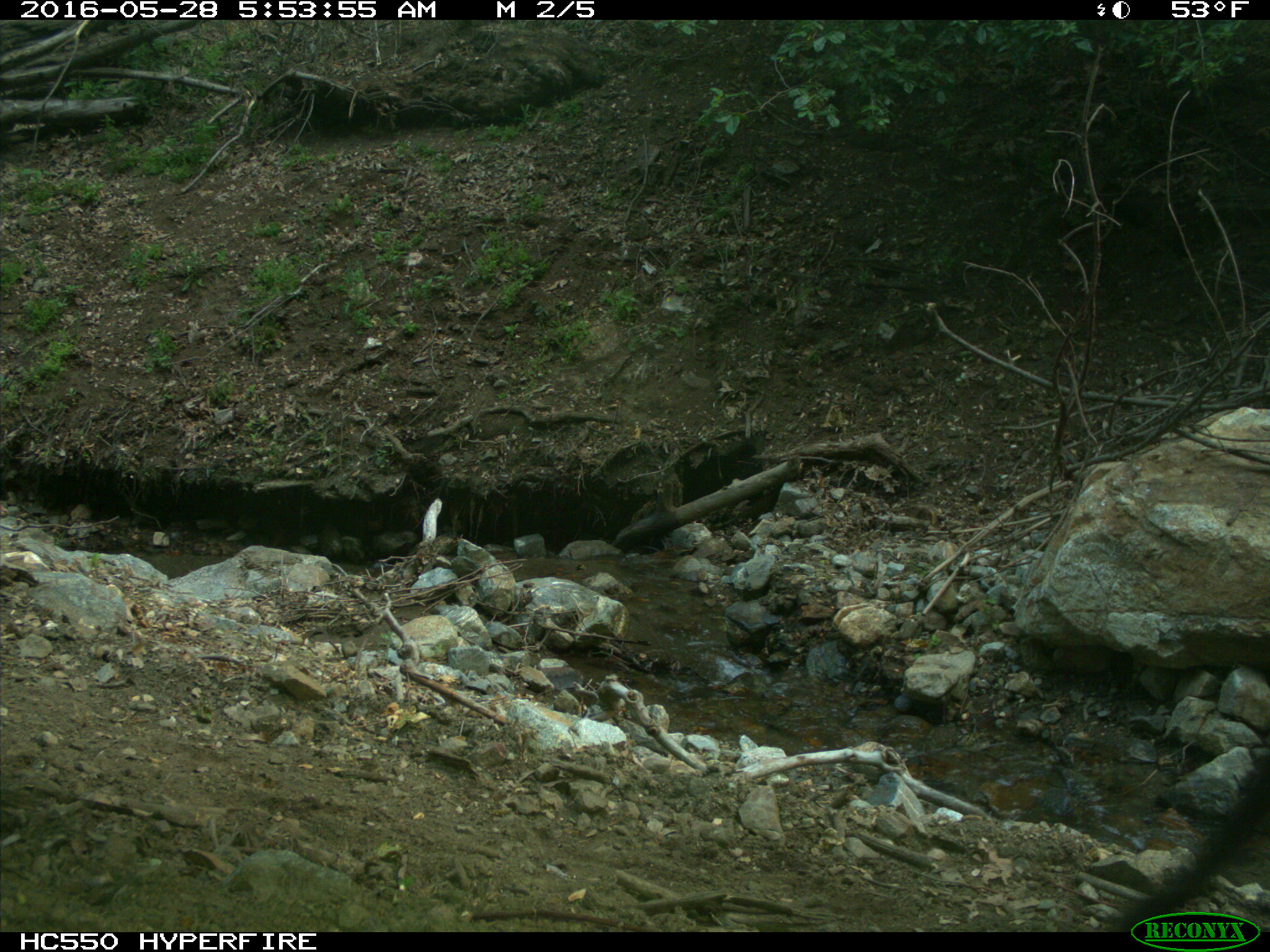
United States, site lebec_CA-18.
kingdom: Animalia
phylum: Chordata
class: Mammalia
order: Artiodactyla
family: Bovidae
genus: Bos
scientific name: Bos taurus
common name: domestic cow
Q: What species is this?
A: Bos taurus (domestic cow).